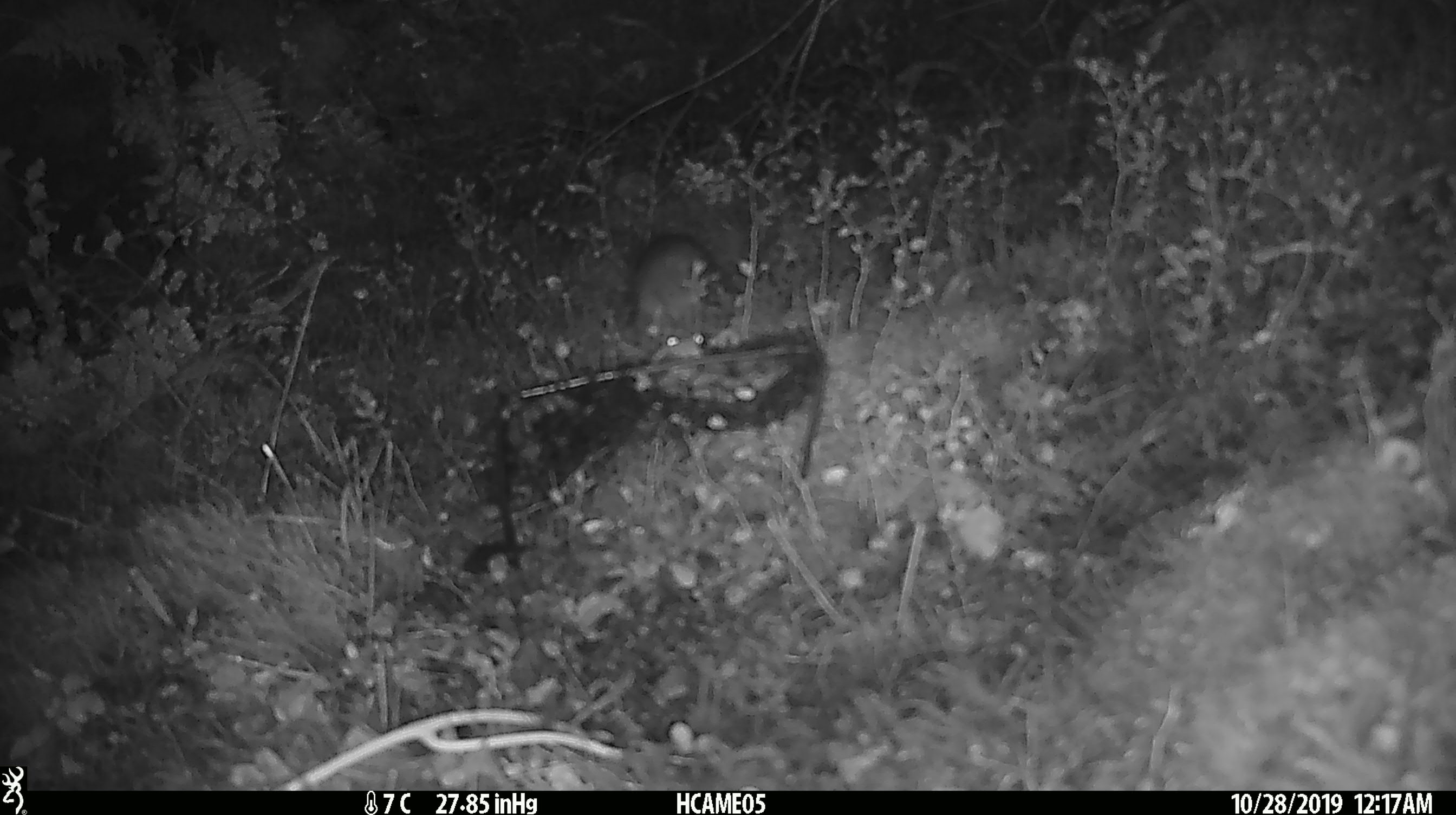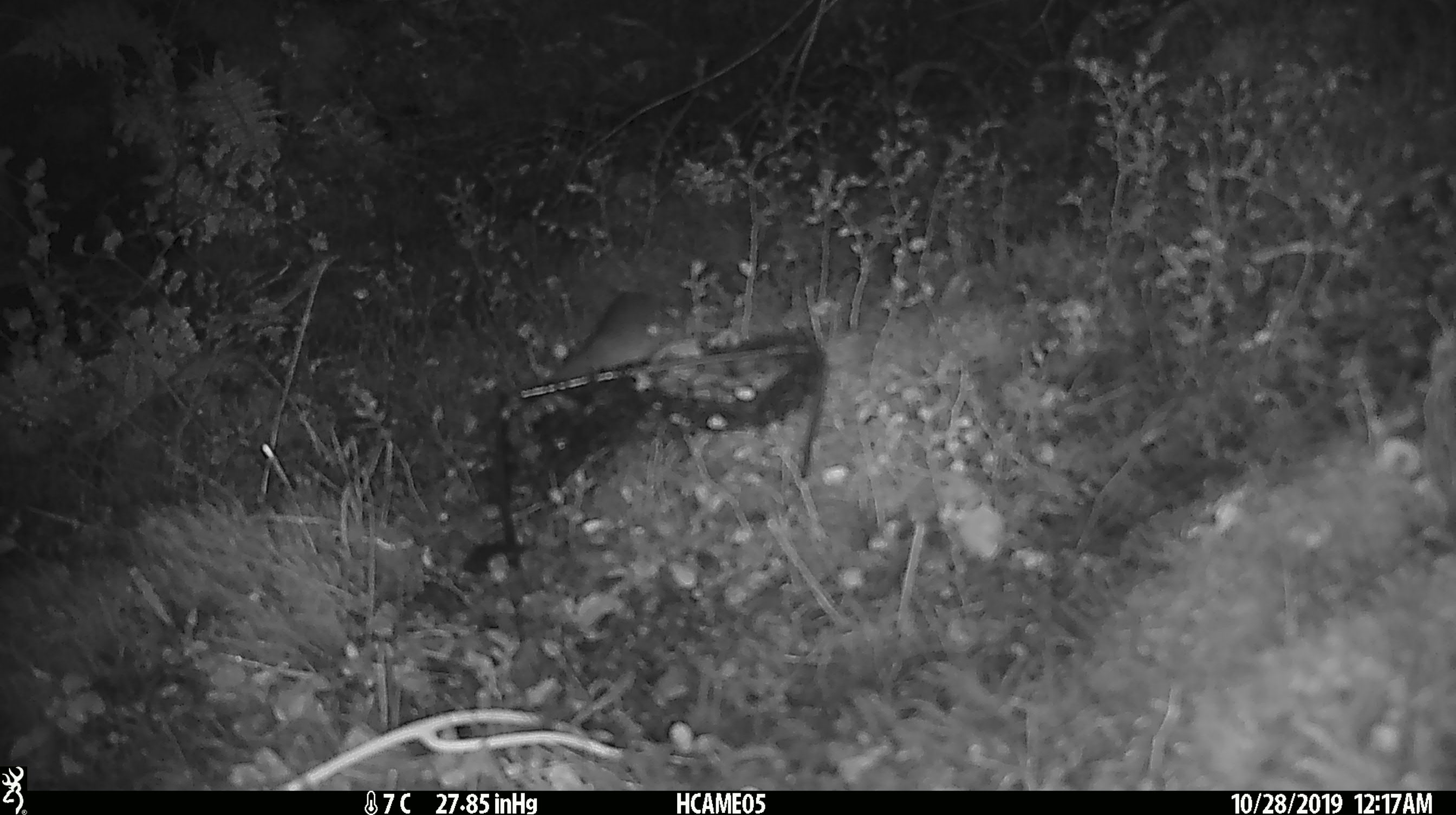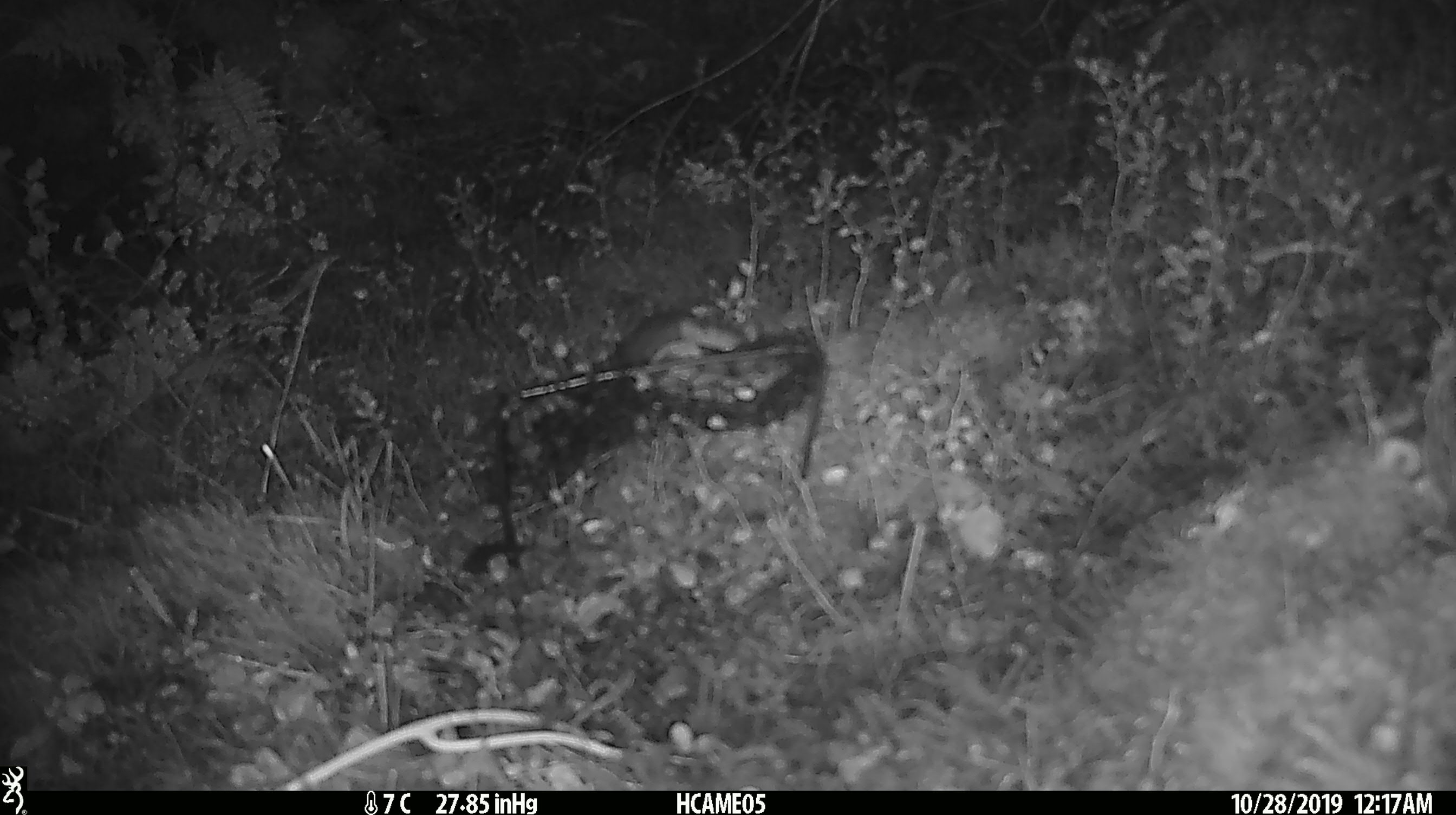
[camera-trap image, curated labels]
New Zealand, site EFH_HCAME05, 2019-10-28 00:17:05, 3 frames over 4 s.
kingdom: Animalia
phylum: Chordata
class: Mammalia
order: Rodentia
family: Muridae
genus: Rattus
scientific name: Rattus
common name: rat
Rat (Rattus).